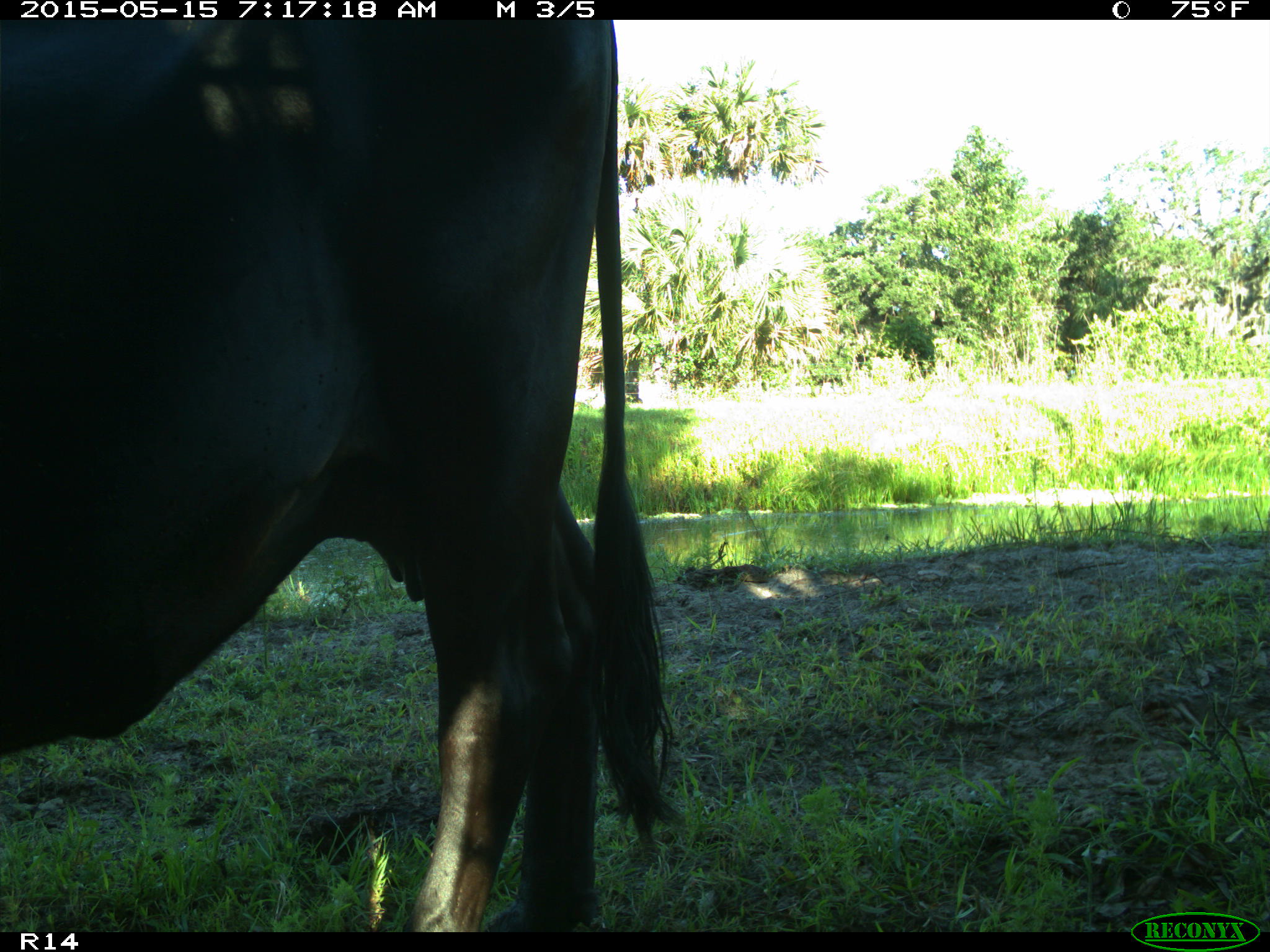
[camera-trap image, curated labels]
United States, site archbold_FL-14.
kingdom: Animalia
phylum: Chordata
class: Mammalia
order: Artiodactyla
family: Bovidae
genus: Bos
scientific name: Bos taurus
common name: domestic cow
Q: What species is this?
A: Bos taurus (domestic cow).